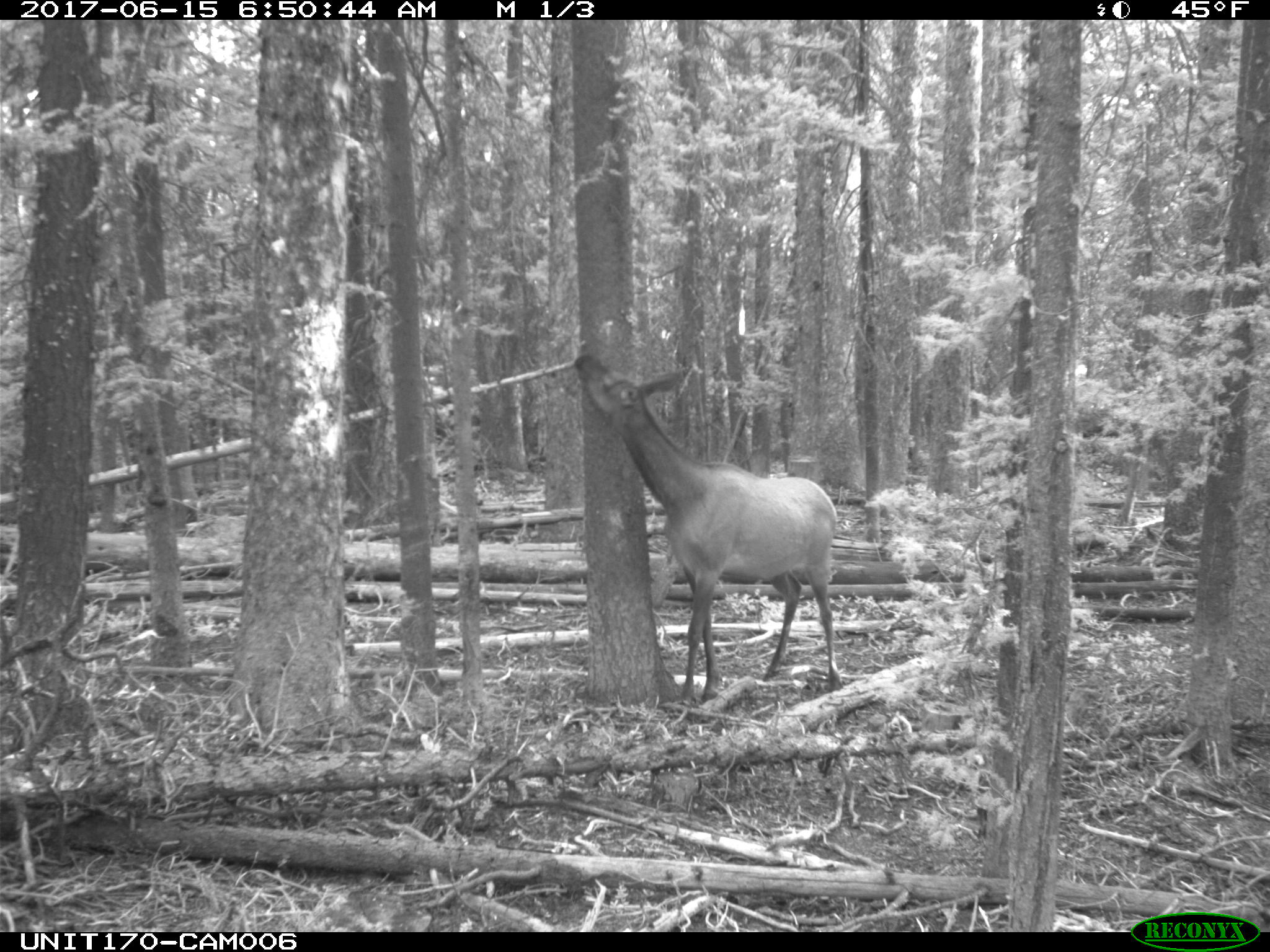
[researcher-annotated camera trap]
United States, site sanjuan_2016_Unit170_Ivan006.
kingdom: Animalia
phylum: Chordata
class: Mammalia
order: Artiodactyla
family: Cervidae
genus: Cervus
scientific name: Cervus elaphus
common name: red deer